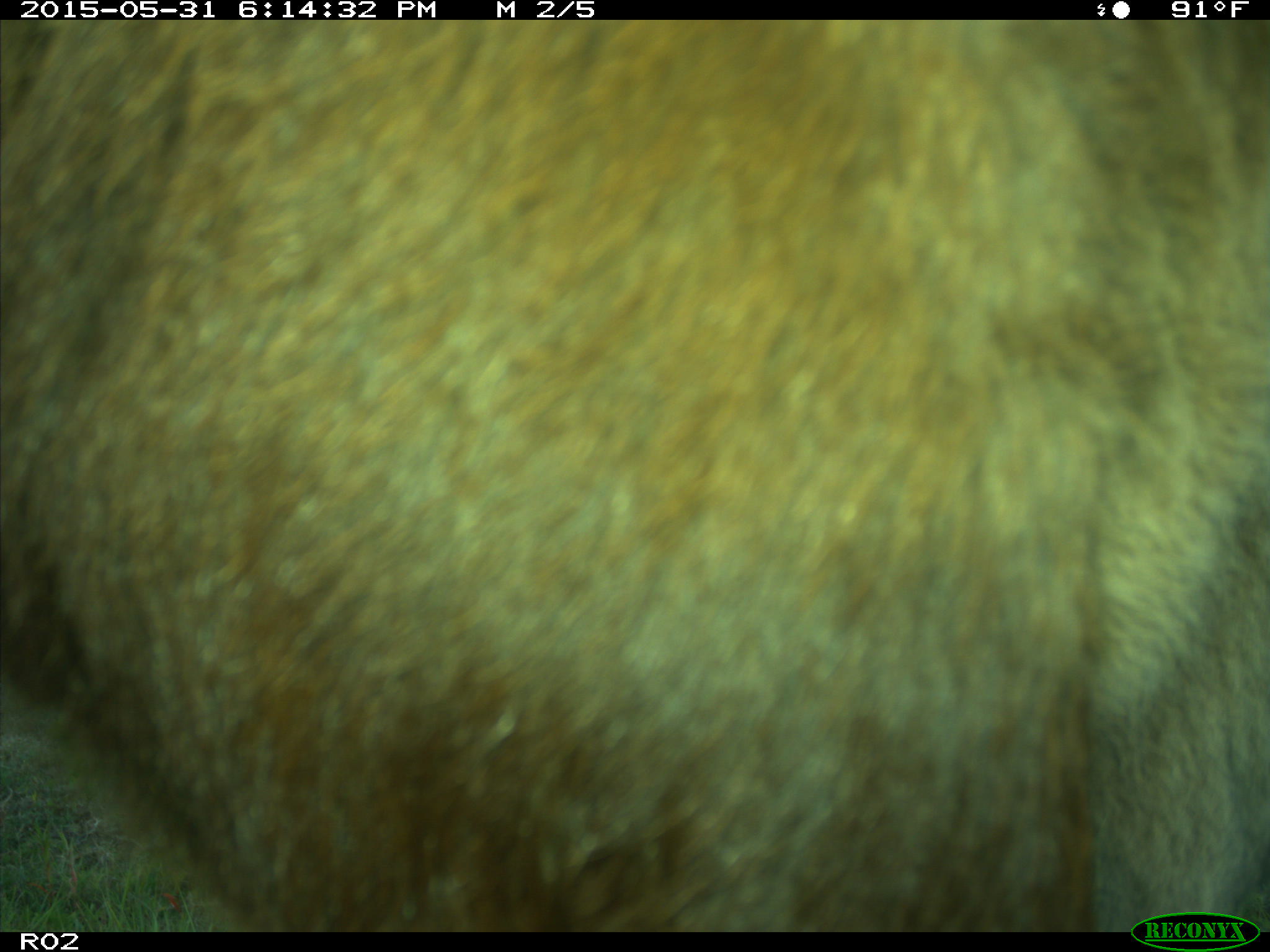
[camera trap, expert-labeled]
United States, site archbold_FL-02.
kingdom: Animalia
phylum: Chordata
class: Mammalia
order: Artiodactyla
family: Bovidae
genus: Bos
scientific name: Bos taurus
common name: domestic cow